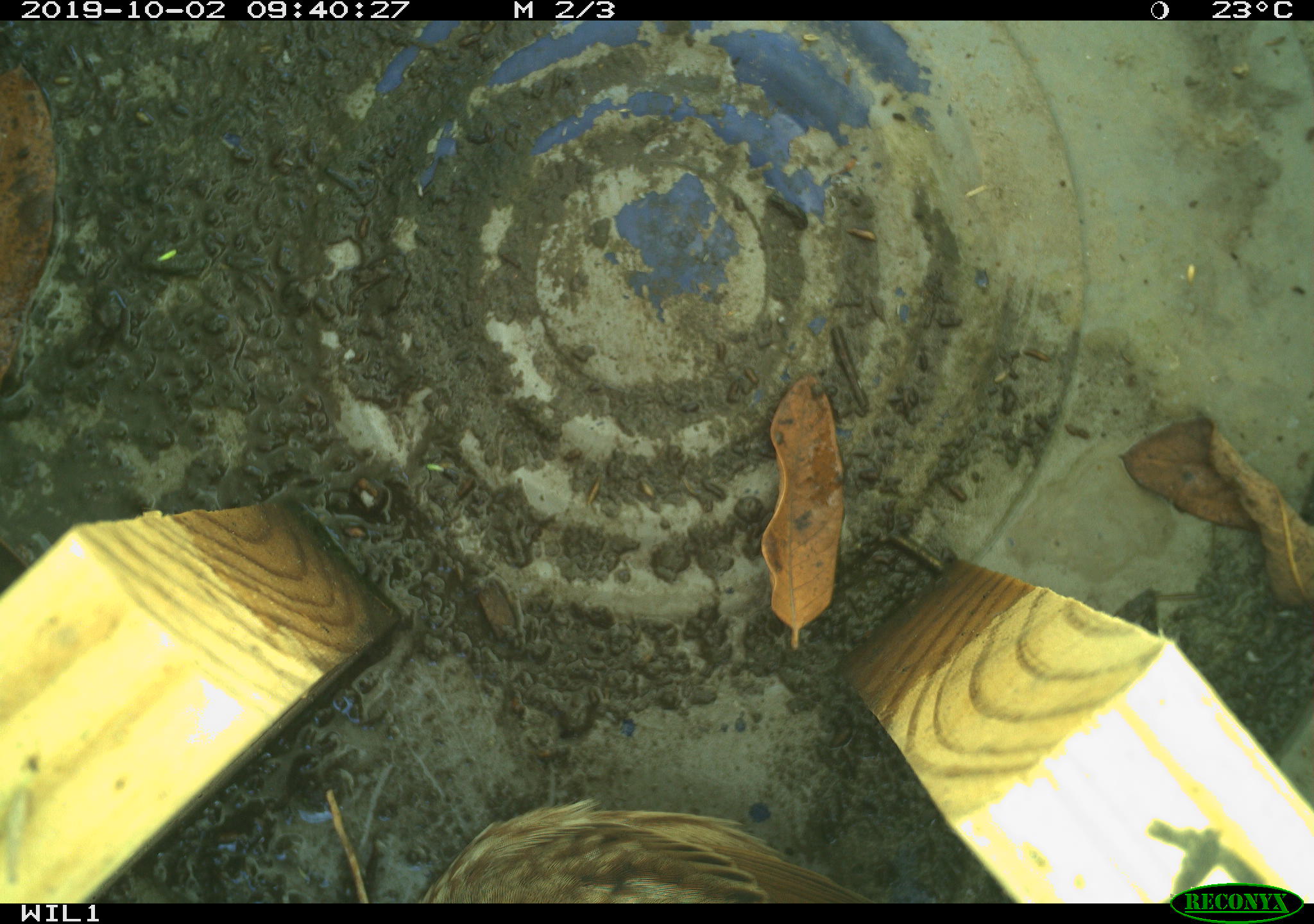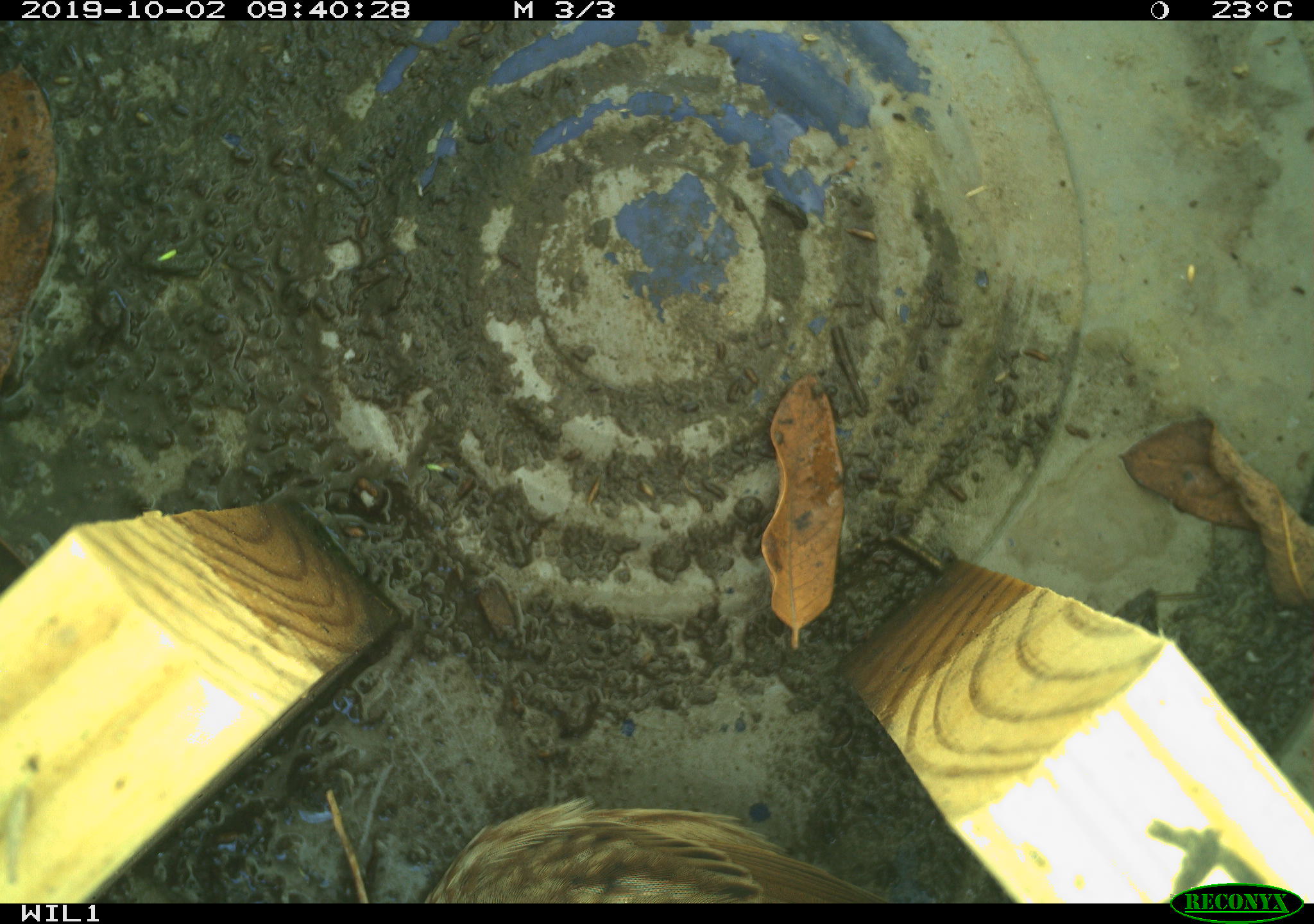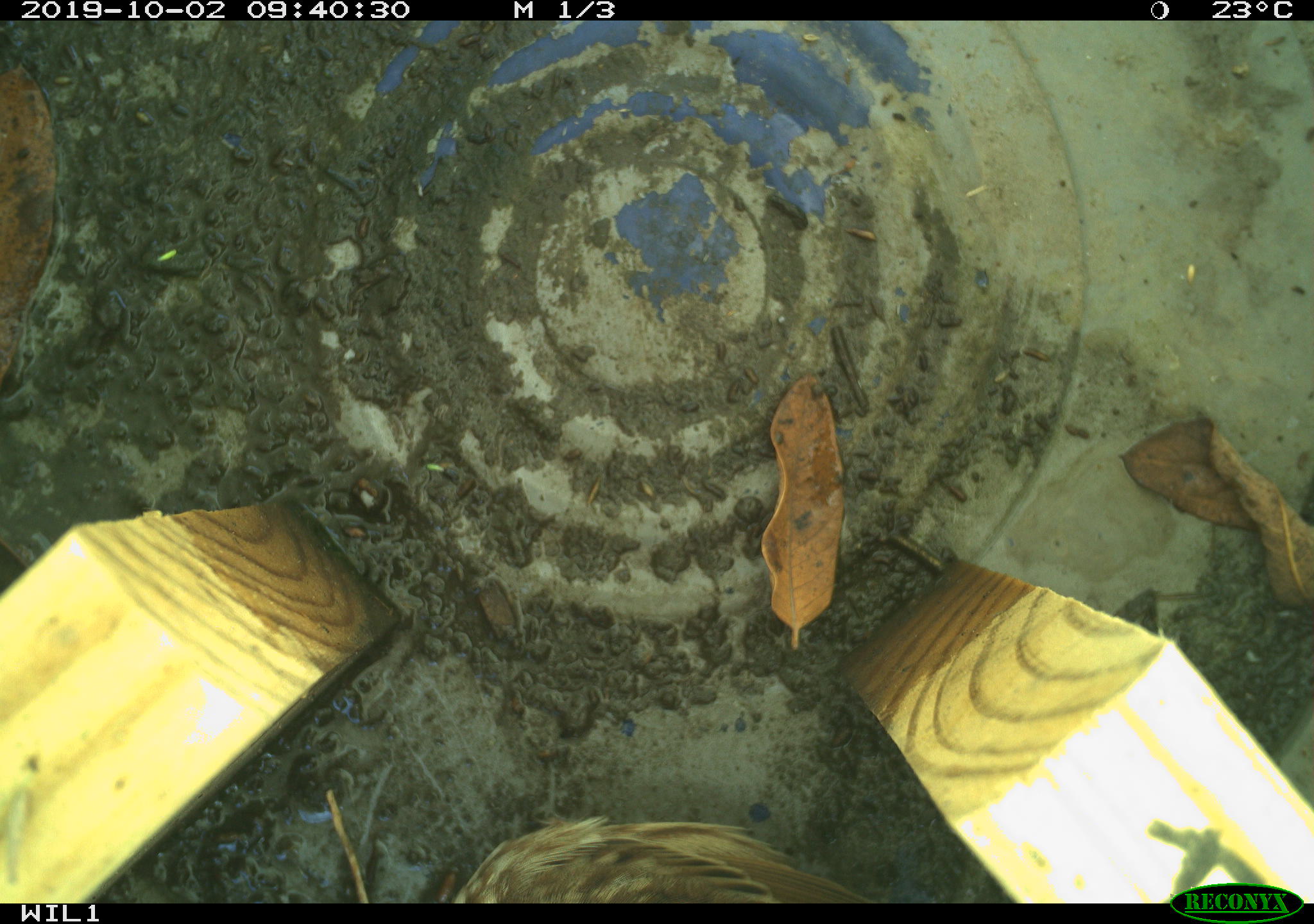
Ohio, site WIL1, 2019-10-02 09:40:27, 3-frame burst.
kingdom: Animalia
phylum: Chordata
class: Aves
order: Passeriformes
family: Passerellidae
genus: Melospiza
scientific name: Melospiza melodia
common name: song sparrow